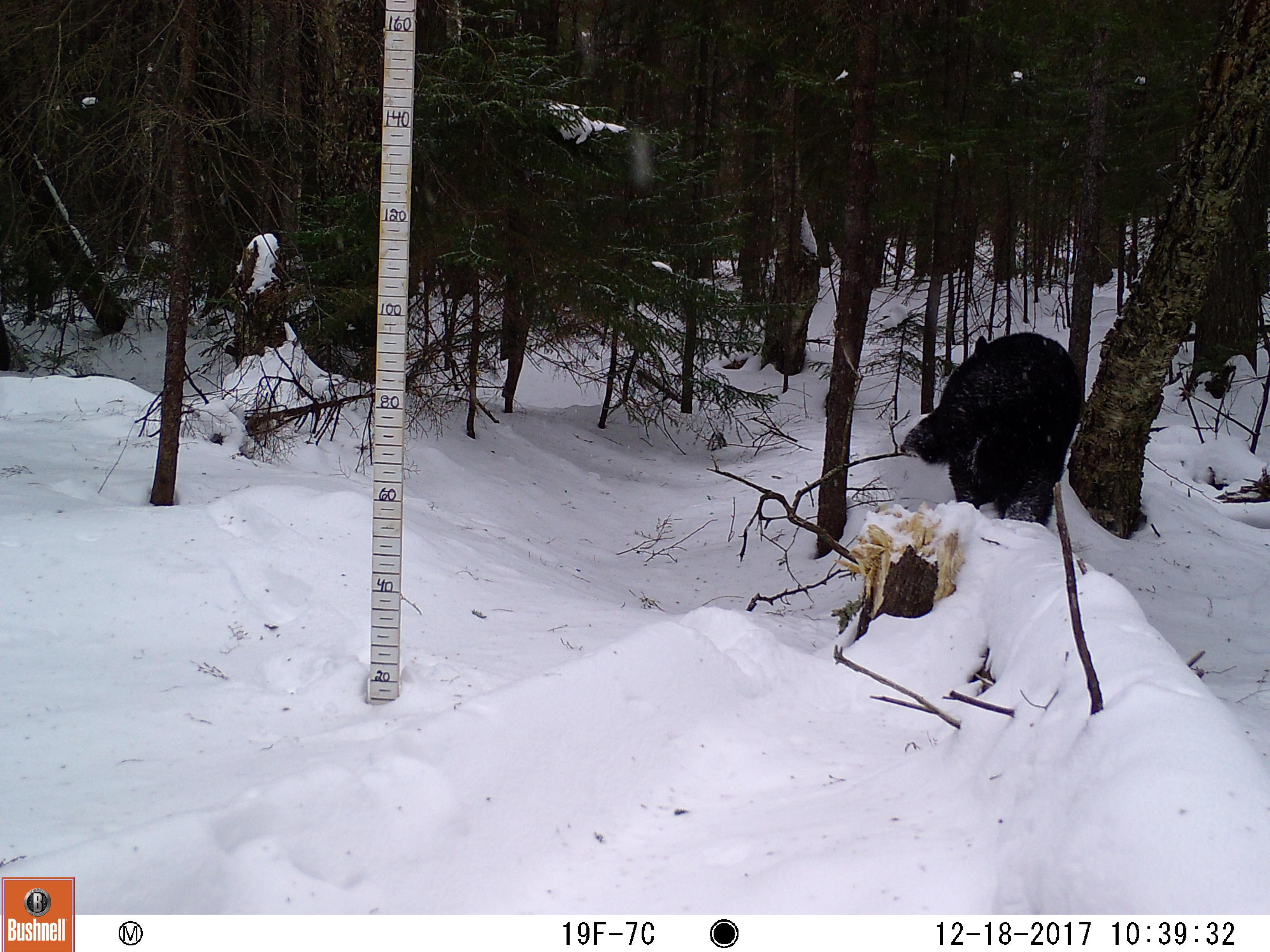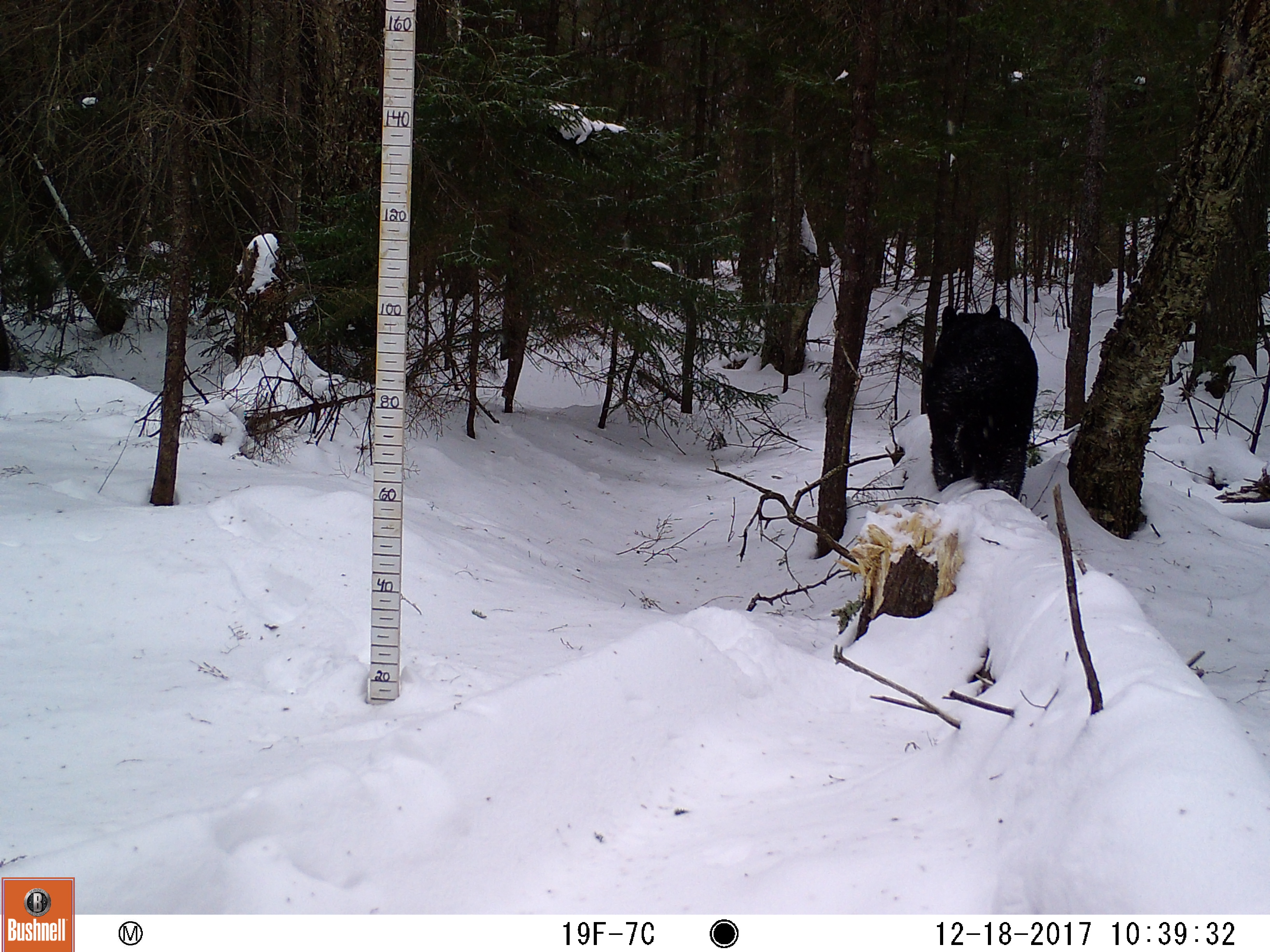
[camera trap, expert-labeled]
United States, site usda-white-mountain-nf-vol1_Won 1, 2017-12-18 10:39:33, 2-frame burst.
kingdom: Animalia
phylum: Chordata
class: Mammalia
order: Carnivora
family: Ursidae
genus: Ursus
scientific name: Ursus americanus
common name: black bear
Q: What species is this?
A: Black bear (Ursus americanus).